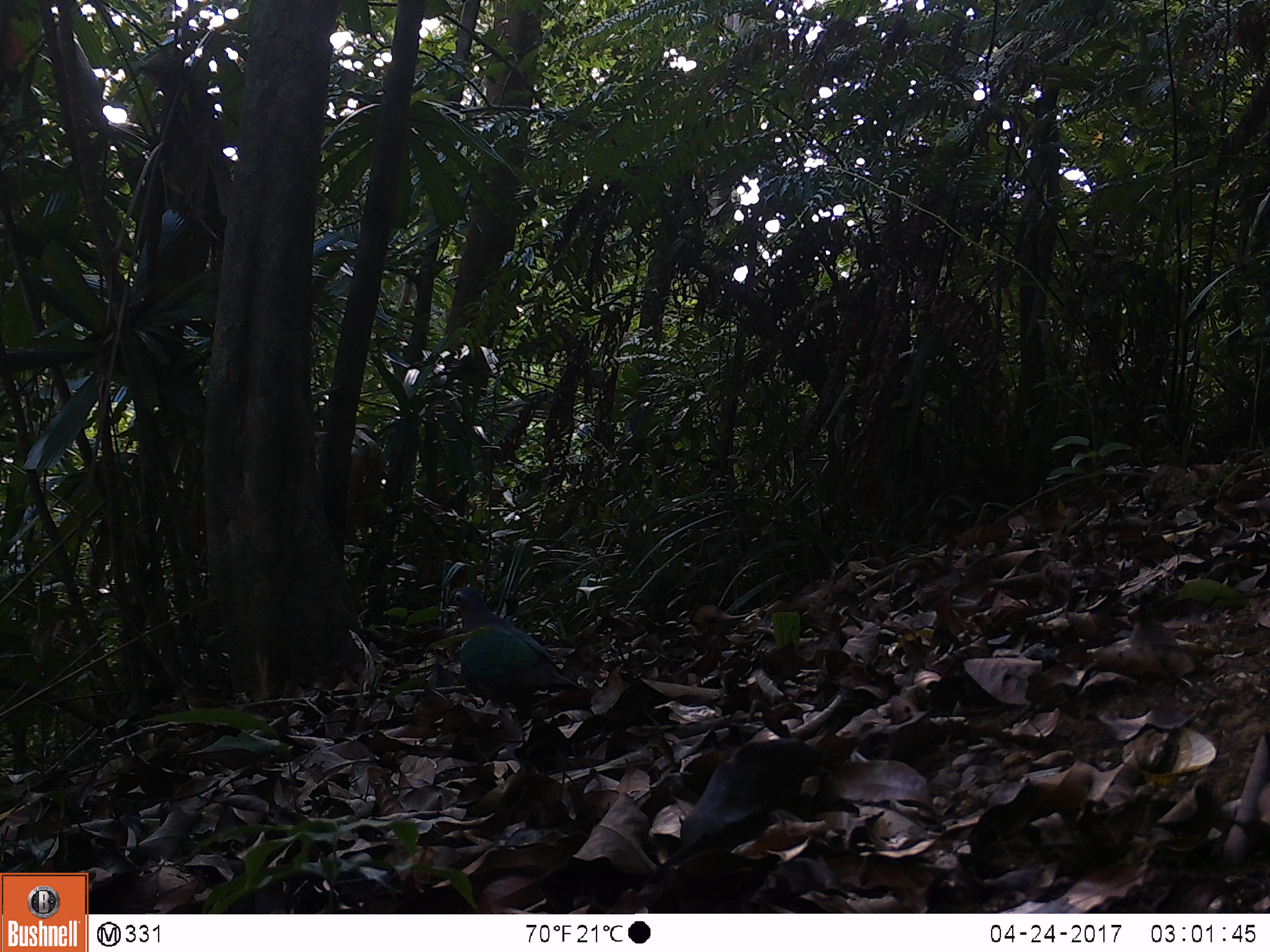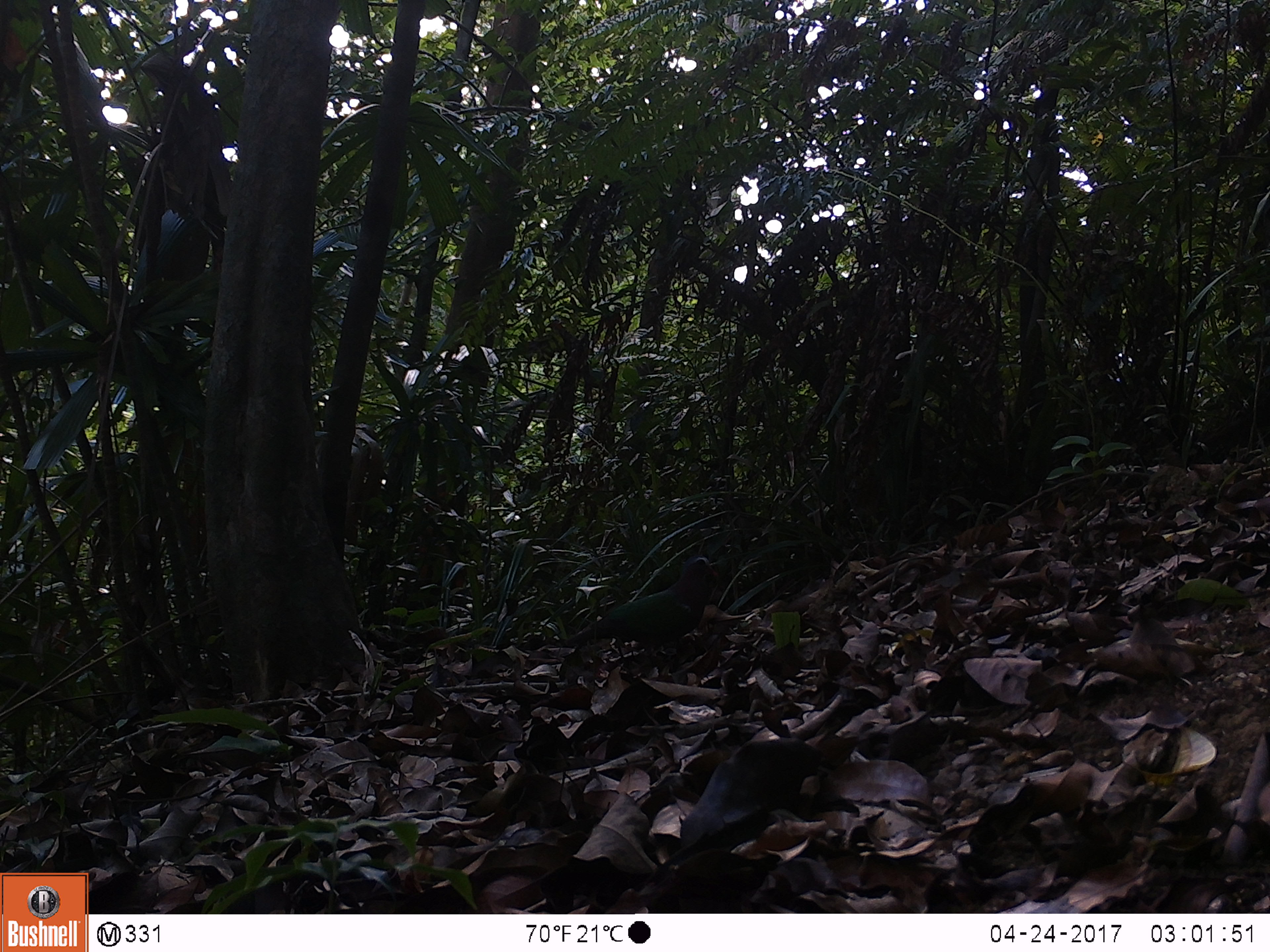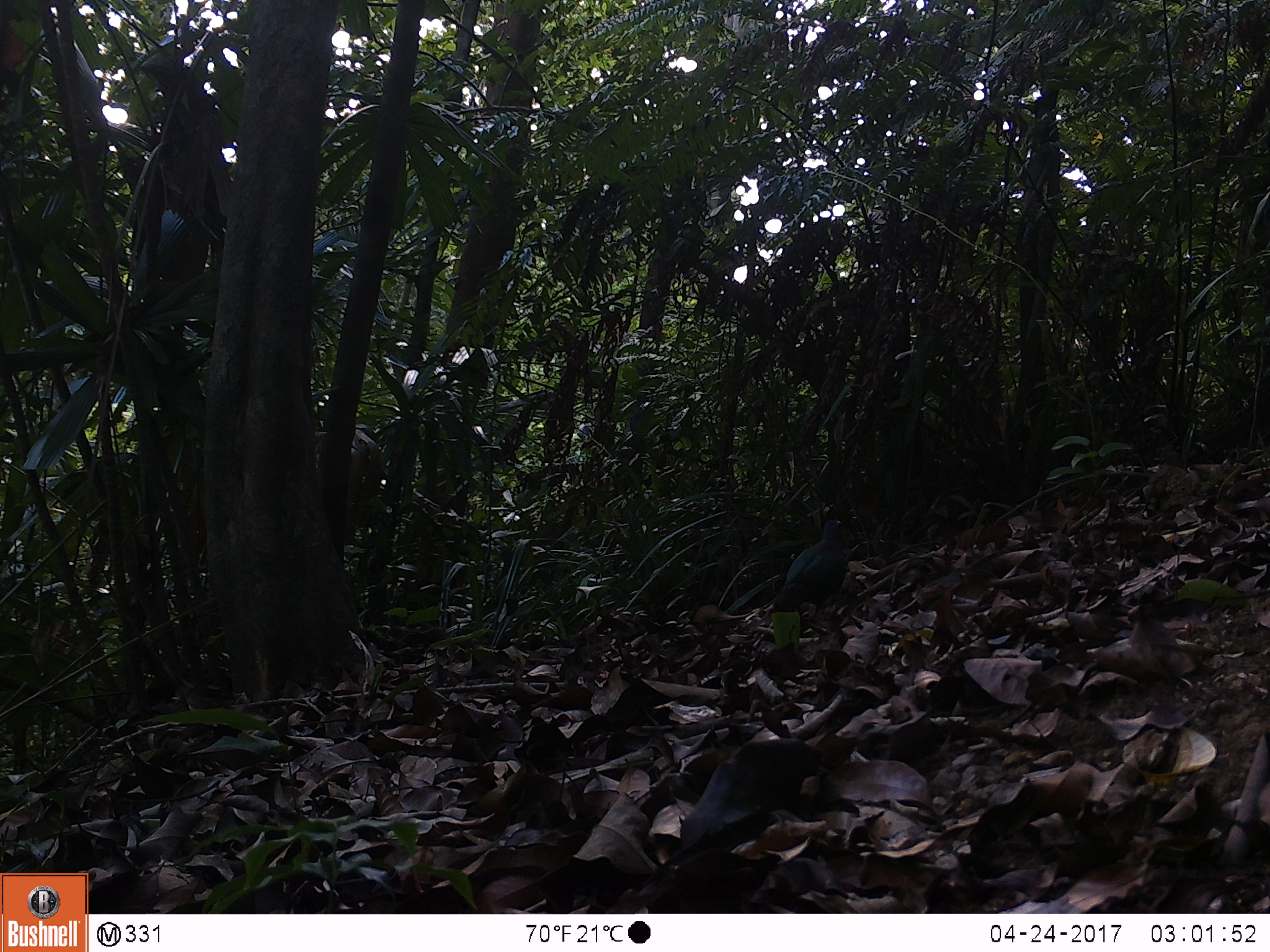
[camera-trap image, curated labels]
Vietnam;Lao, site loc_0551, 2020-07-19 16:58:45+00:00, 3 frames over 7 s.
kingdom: Animalia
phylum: Chordata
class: Aves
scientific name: Aves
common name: bird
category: unidentified bird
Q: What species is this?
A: Unidentified bird (bird) (Aves).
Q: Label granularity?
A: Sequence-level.